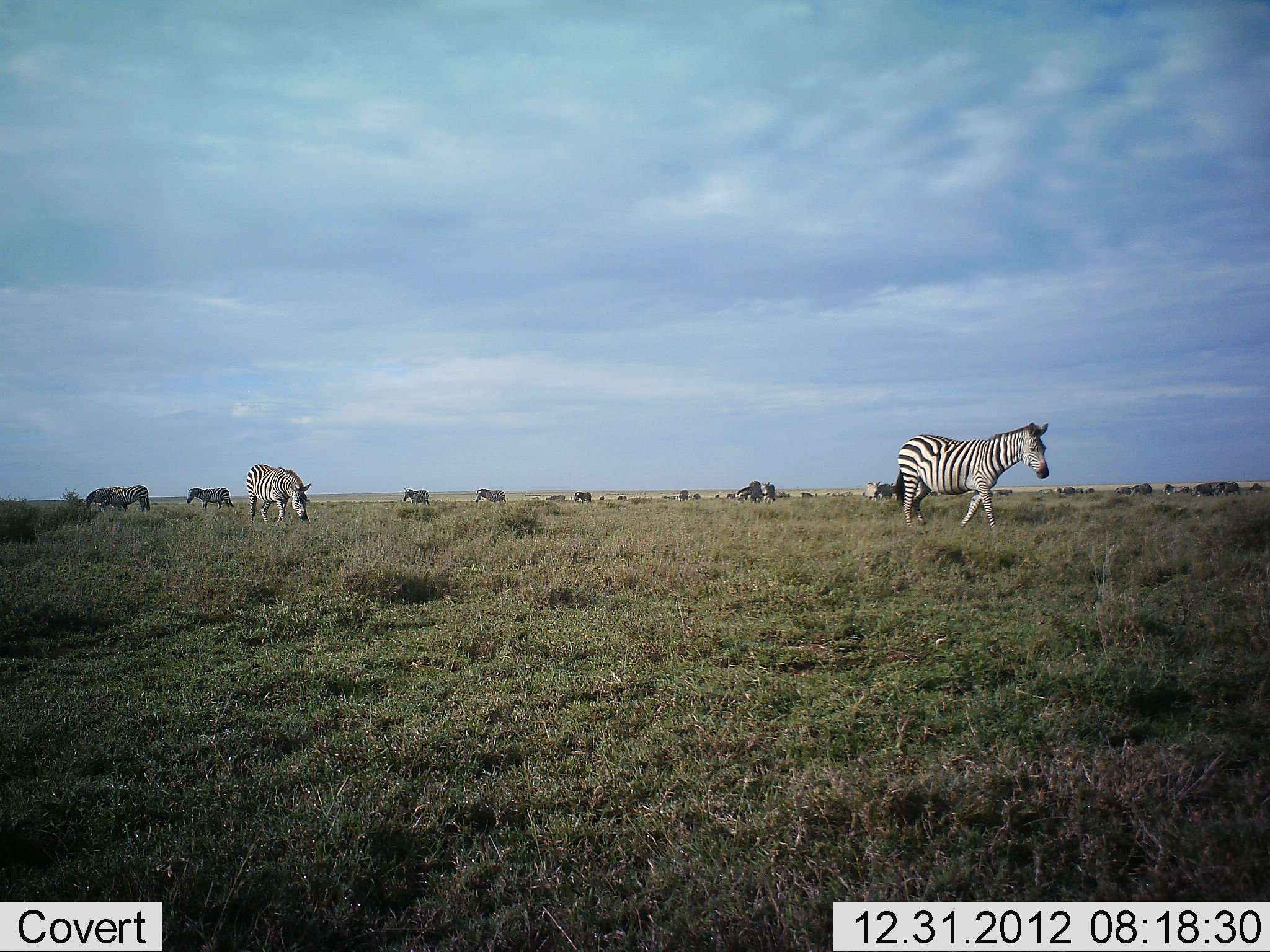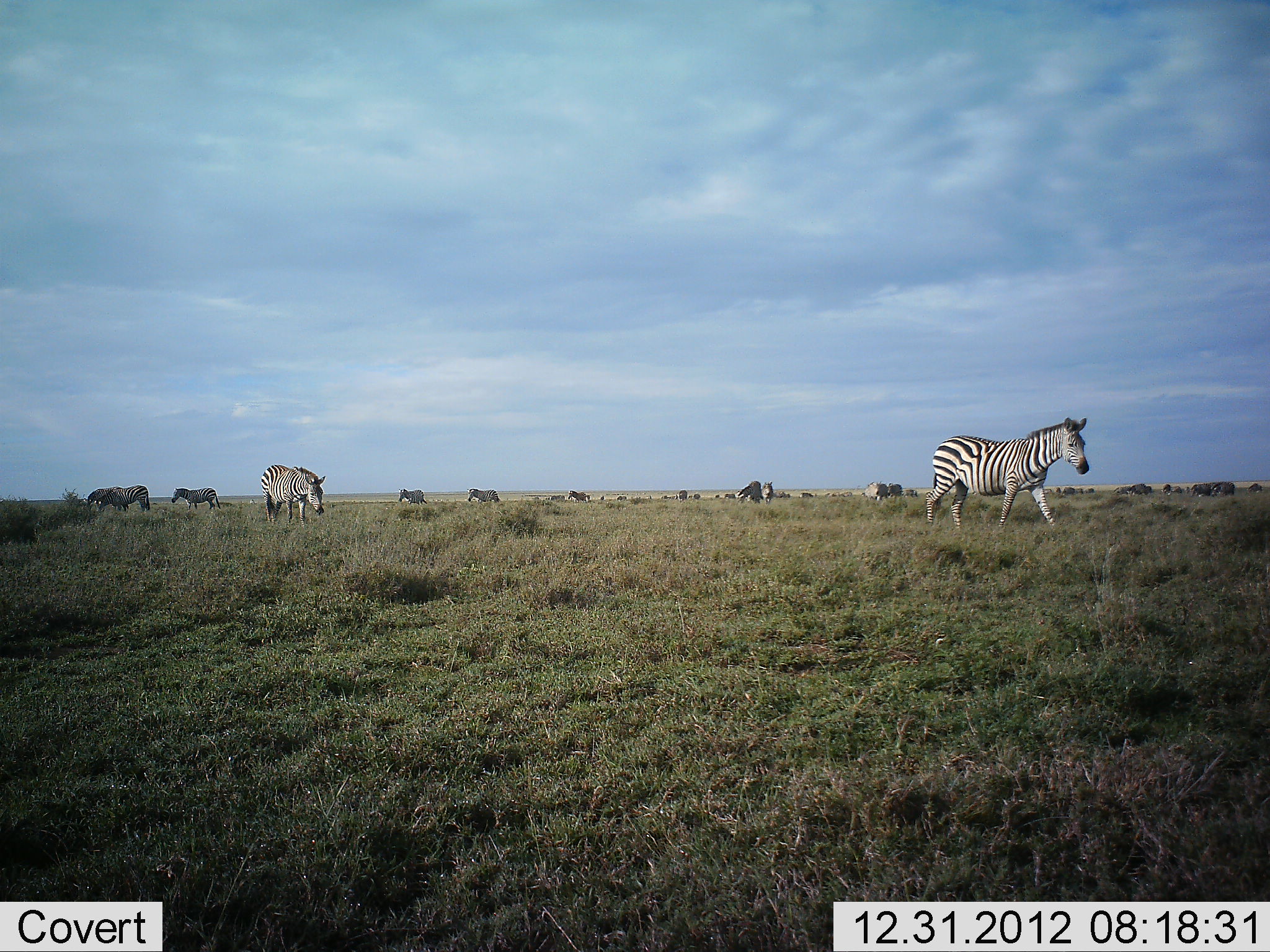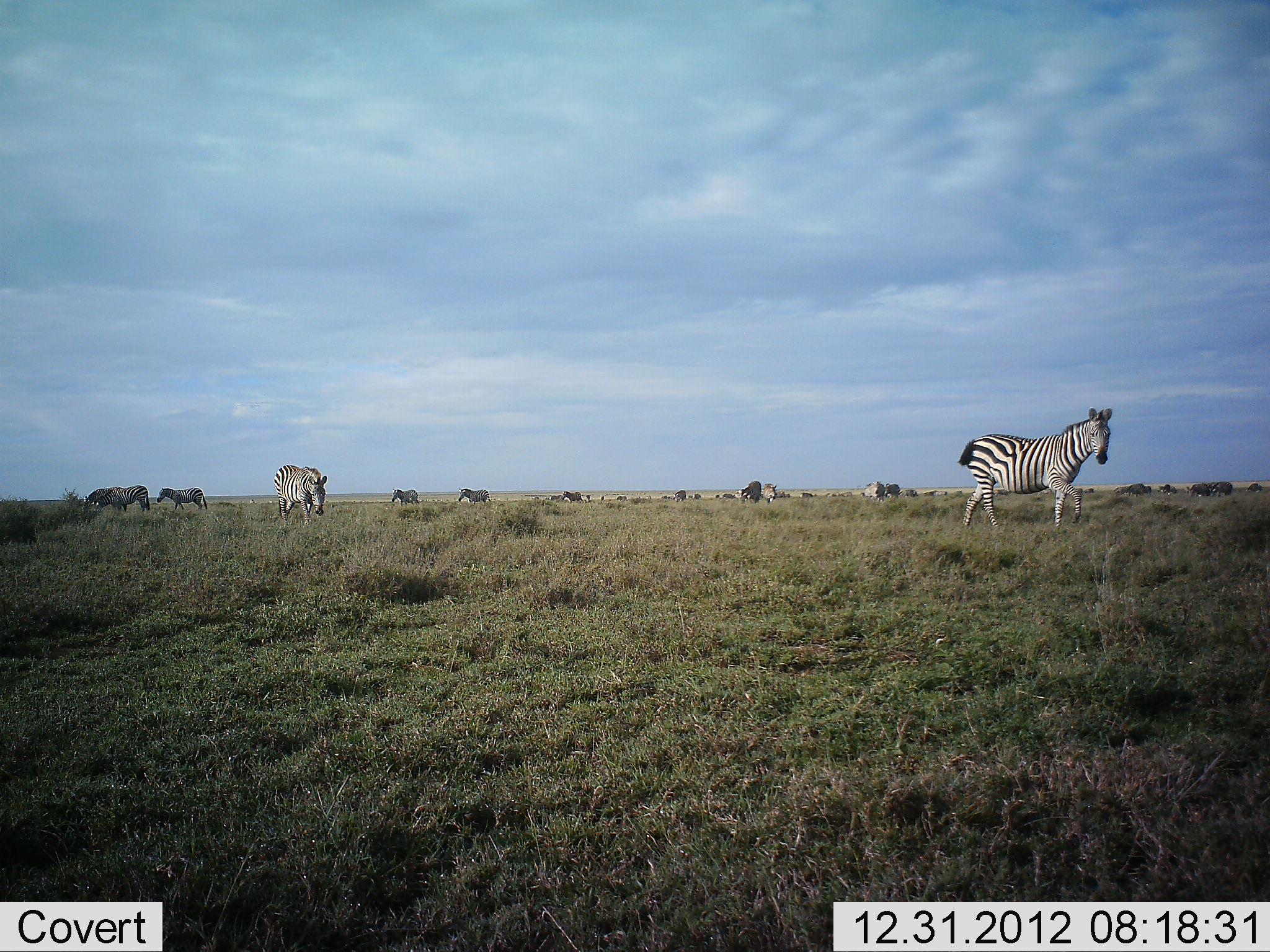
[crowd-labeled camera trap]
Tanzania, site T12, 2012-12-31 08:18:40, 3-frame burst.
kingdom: Animalia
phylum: Chordata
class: Mammalia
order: Perissodactyla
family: Equidae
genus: Equus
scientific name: Equus quagga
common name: plains zebra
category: zebra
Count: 10.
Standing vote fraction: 50%.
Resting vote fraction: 6%.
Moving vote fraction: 88%.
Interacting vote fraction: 0%.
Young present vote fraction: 0%.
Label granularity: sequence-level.